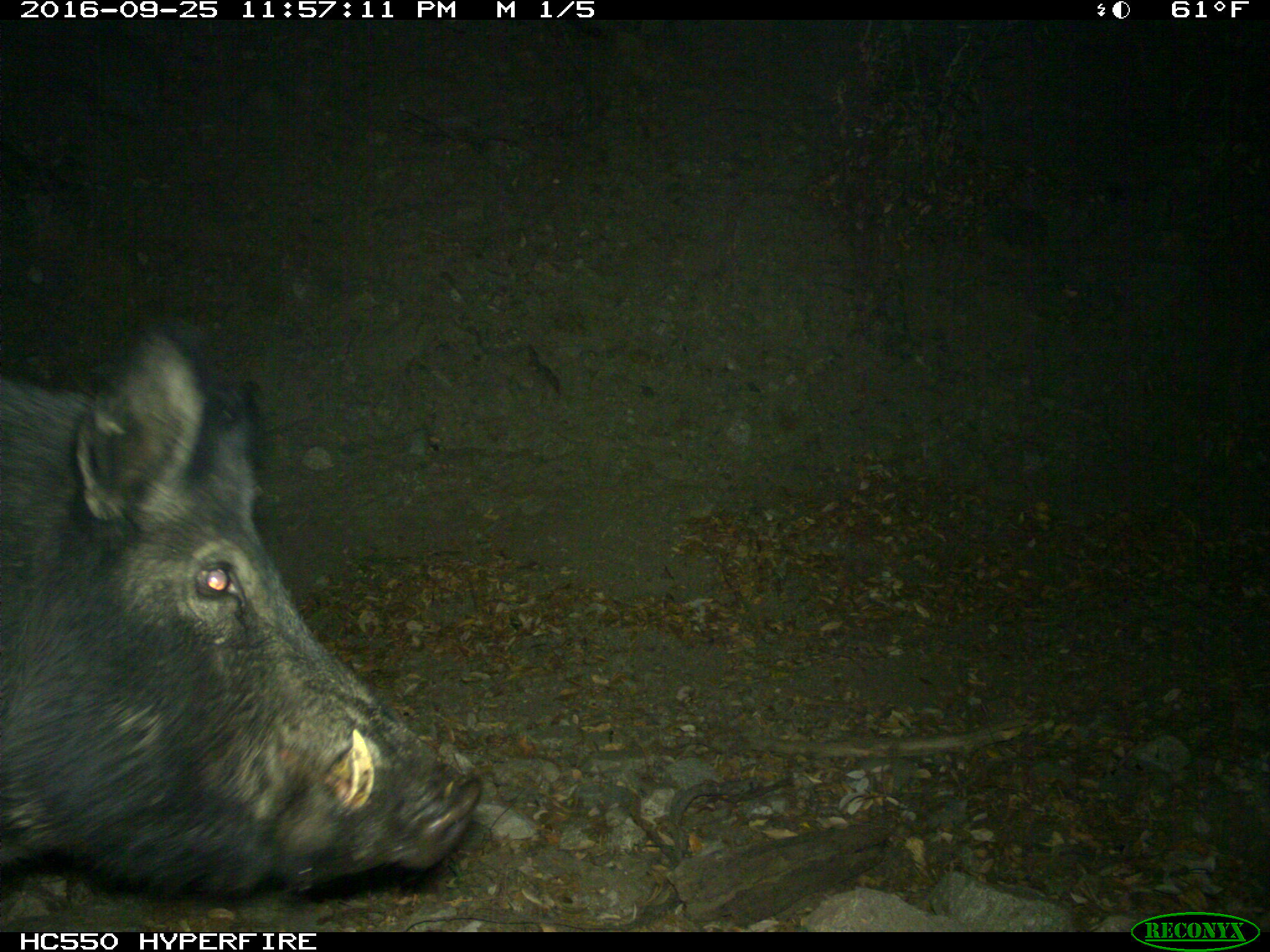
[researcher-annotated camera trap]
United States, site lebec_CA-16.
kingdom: Animalia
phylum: Chordata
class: Mammalia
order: Artiodactyla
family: Suidae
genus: Sus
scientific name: Sus scrofa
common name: wild boar